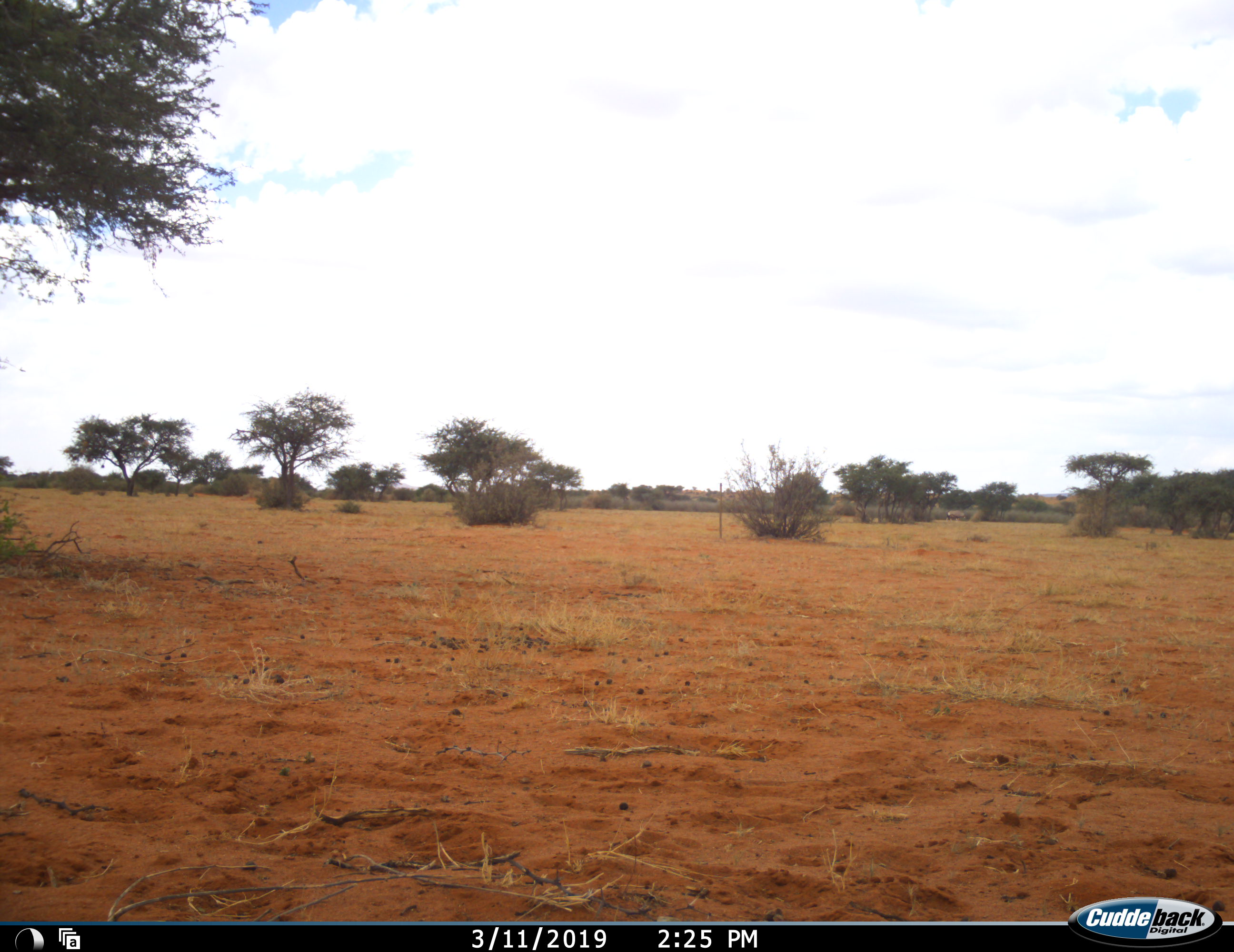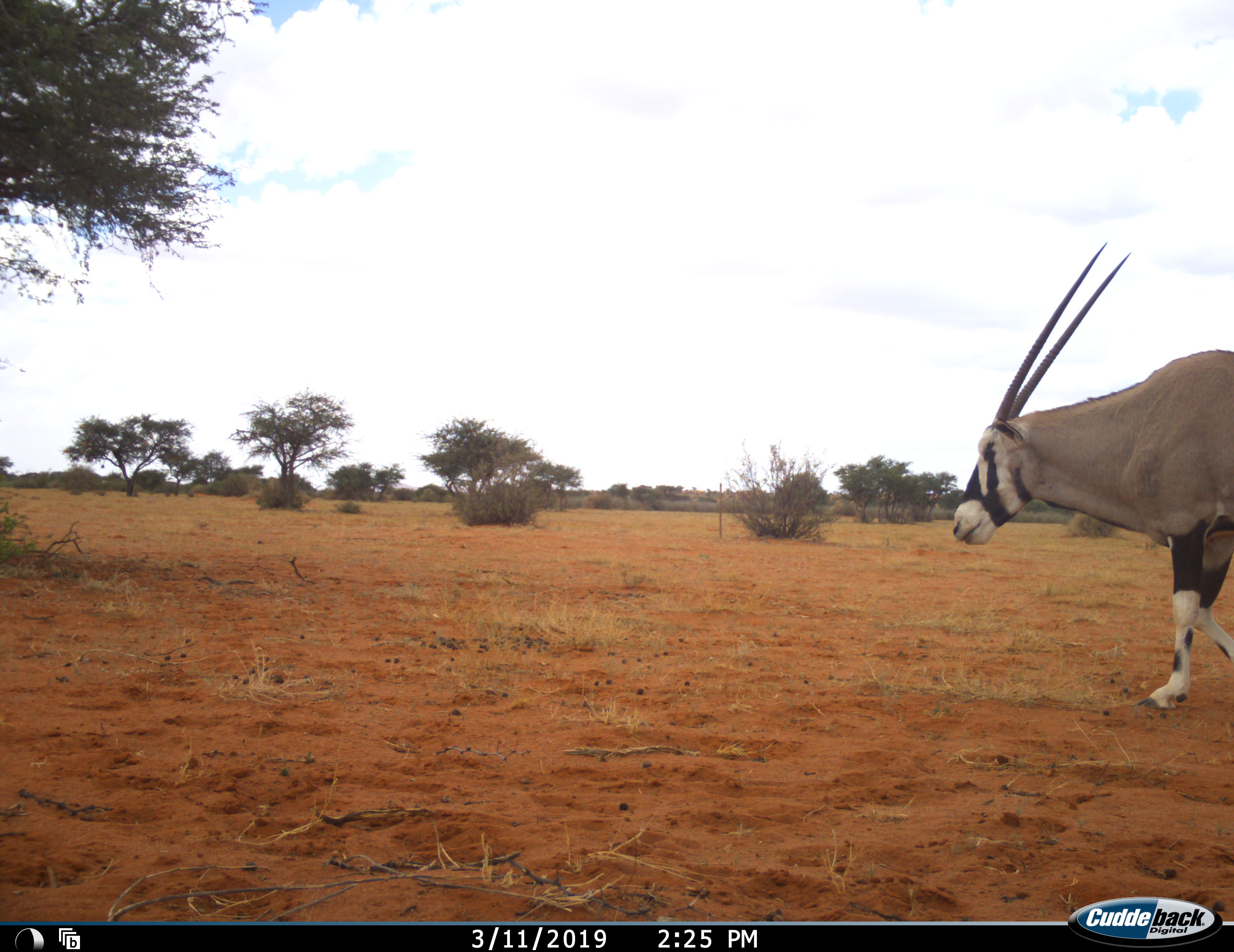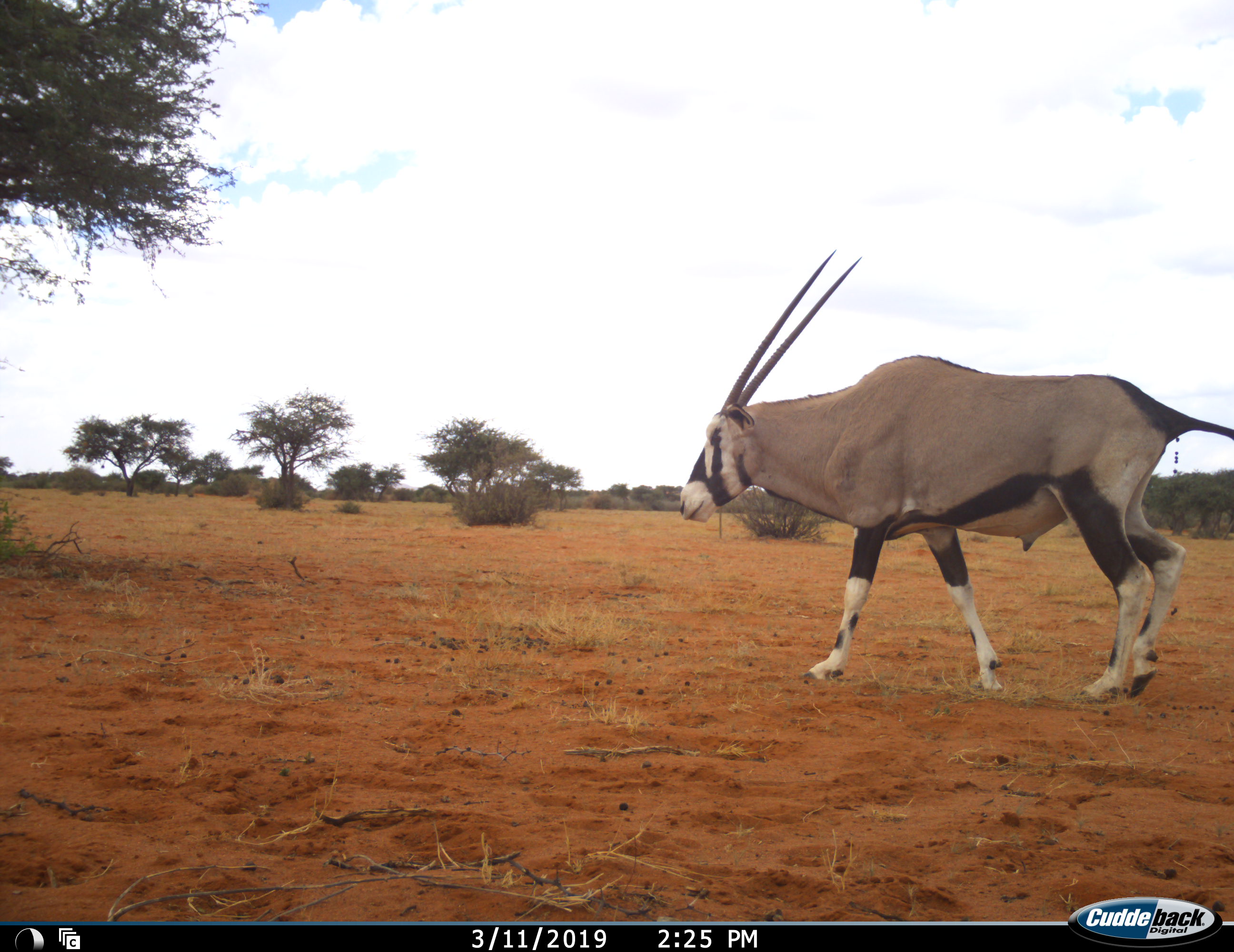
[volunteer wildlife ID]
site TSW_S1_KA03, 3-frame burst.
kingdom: Animalia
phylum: Chordata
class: Mammalia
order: Artiodactyla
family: Bovidae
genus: Oryx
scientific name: Oryx gazella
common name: gemsbok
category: oryx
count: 1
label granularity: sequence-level